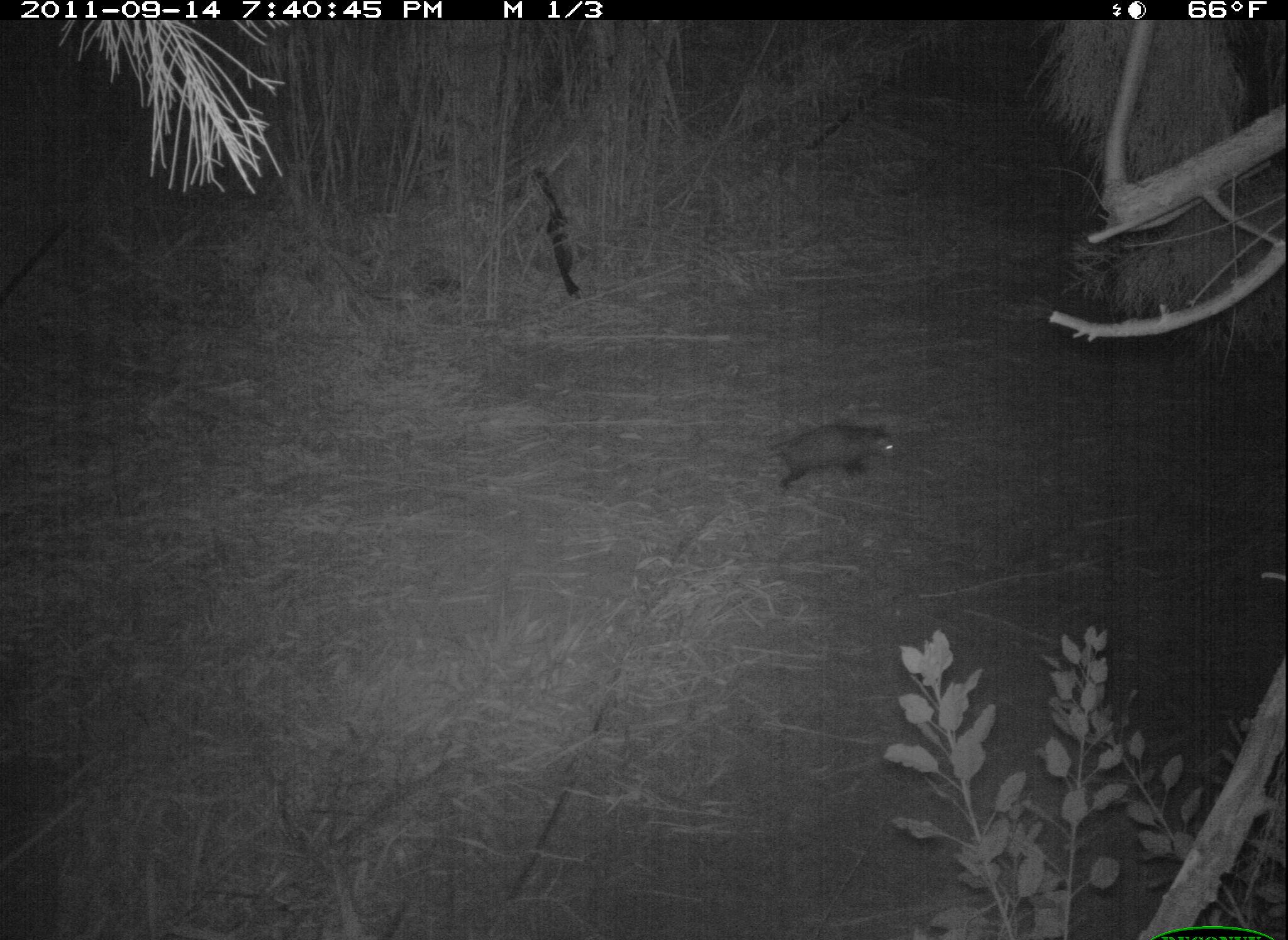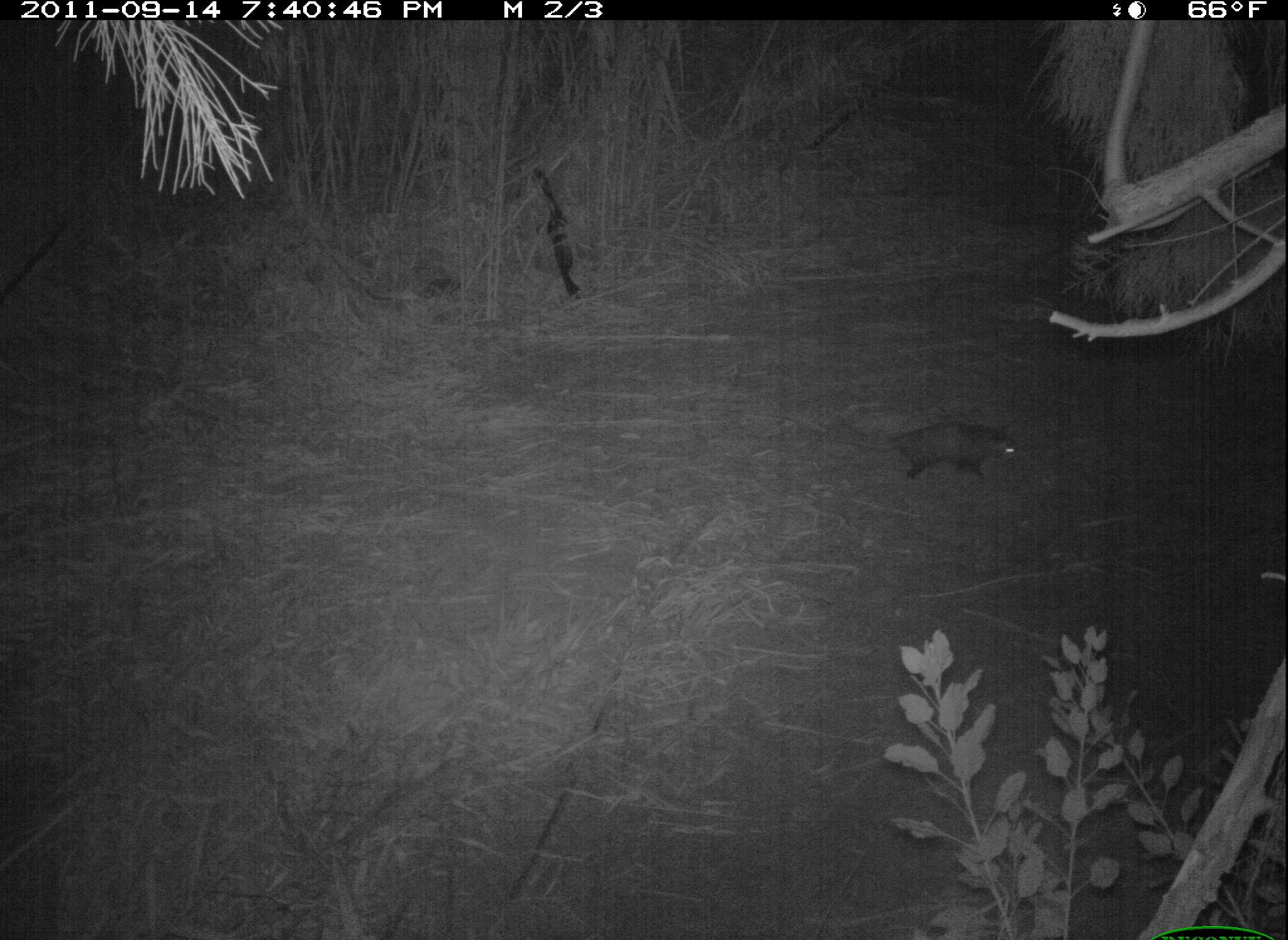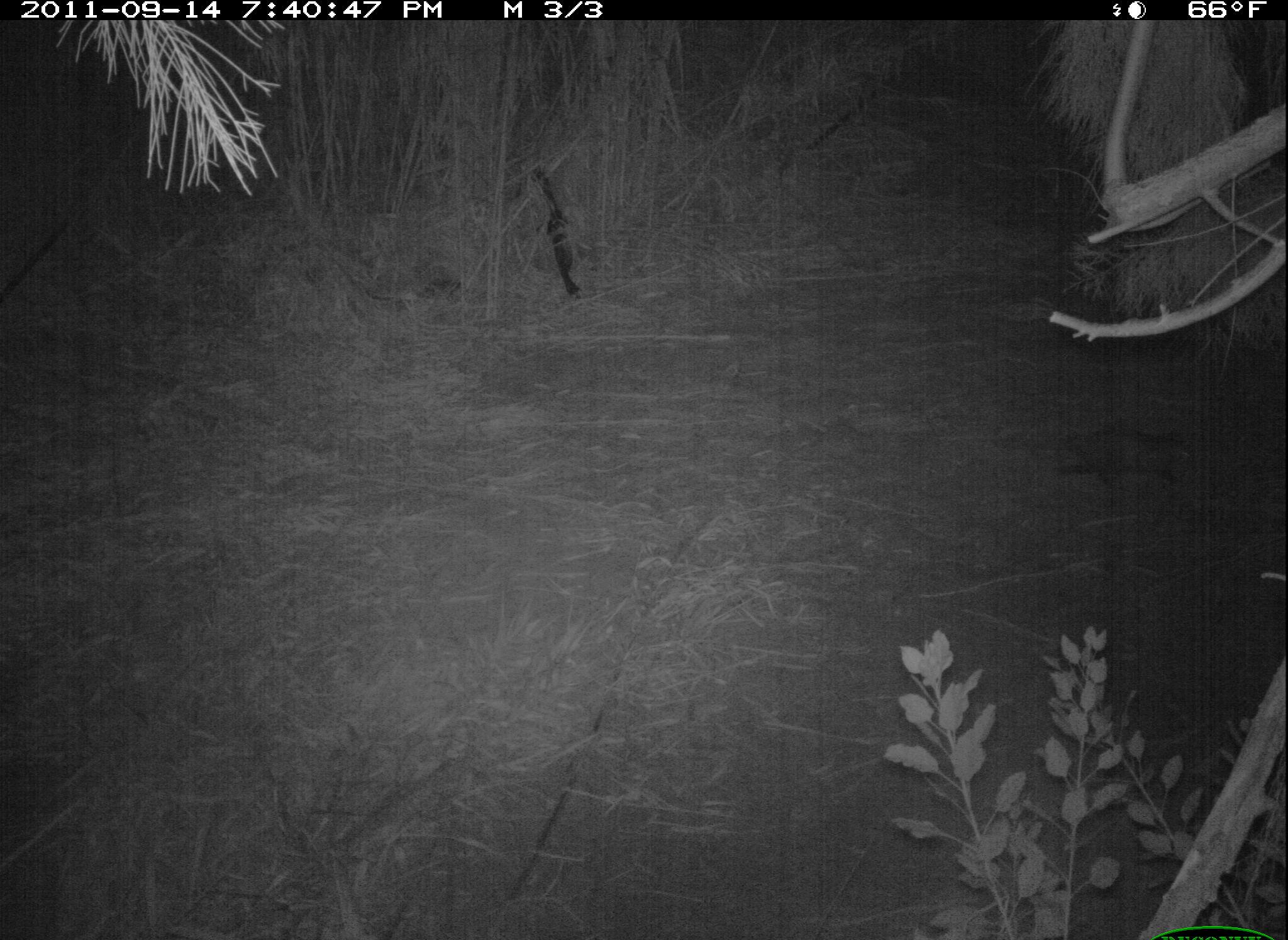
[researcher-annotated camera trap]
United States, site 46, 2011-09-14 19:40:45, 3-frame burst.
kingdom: Animalia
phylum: Chordata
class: Mammalia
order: Didelphimorphia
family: Didelphidae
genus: Didelphis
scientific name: Didelphis virginiana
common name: virginia opossum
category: opossum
Opossum (virginia opossum) (Didelphis virginiana).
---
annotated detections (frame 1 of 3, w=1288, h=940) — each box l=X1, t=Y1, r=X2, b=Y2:
opossum: l=729, t=396, r=921, b=491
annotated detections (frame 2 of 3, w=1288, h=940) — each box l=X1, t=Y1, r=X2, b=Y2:
opossum: l=869, t=398, r=1034, b=498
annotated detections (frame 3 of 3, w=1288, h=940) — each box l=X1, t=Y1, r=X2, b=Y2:
opossum: l=1037, t=404, r=1201, b=512